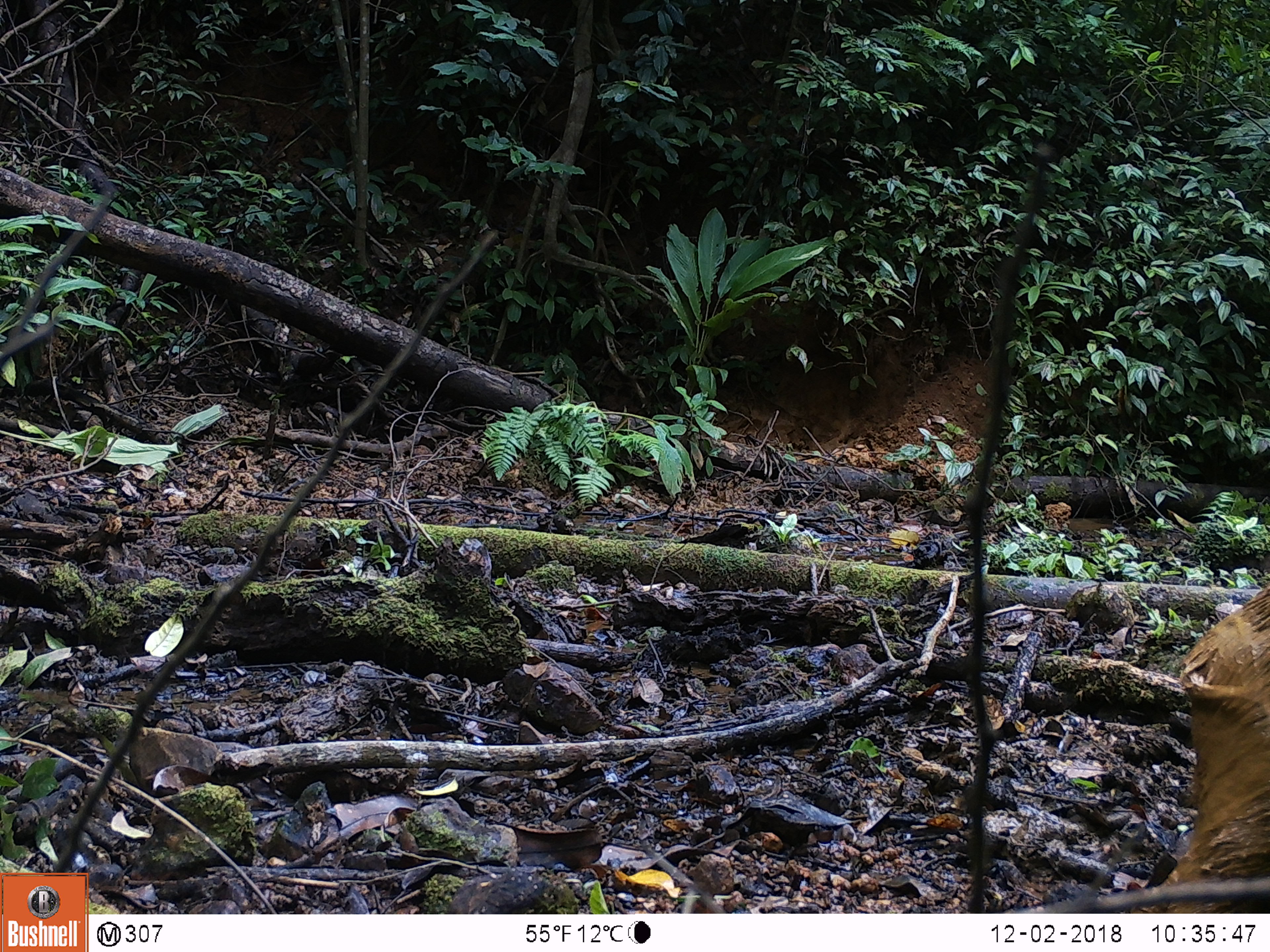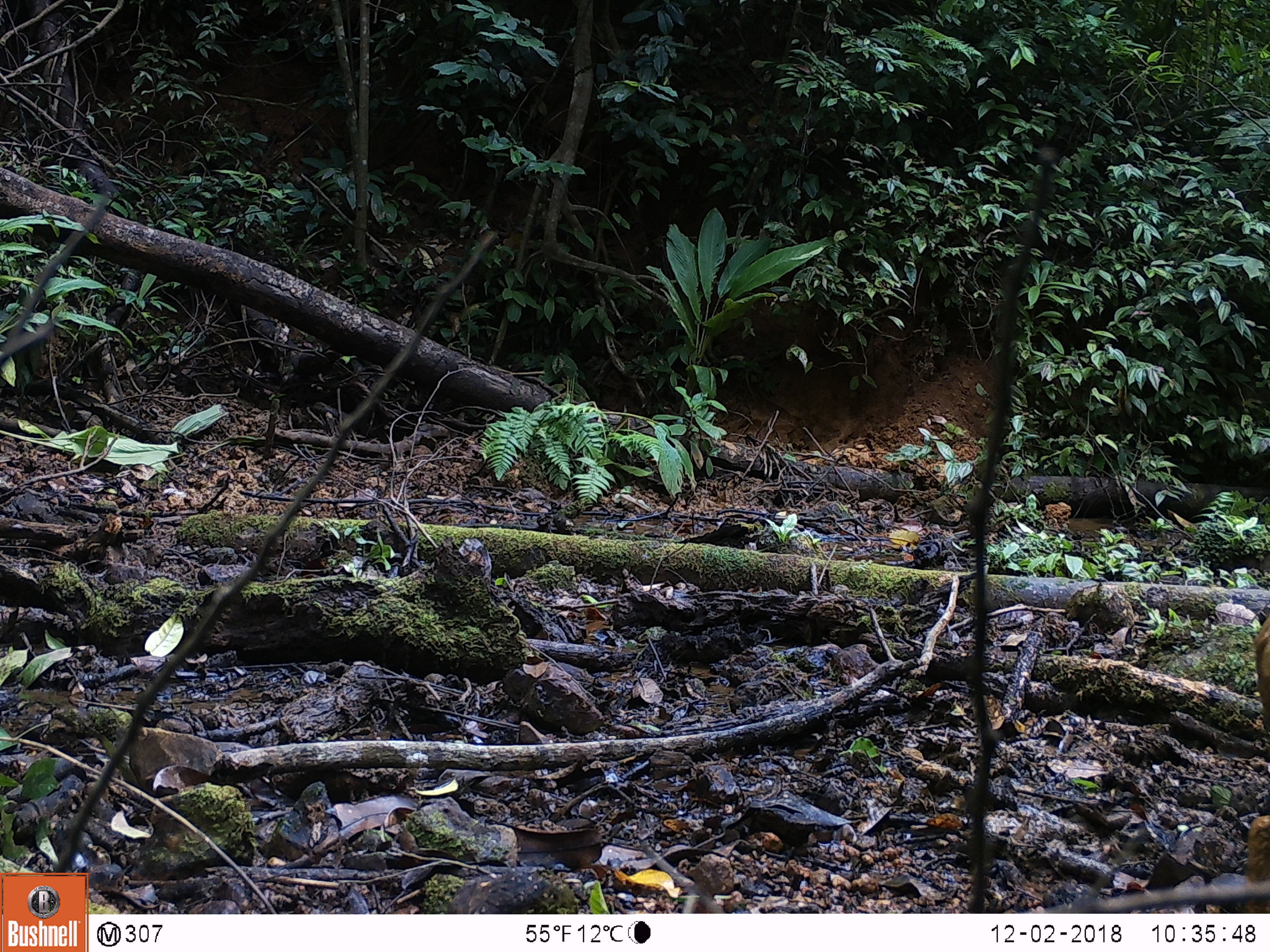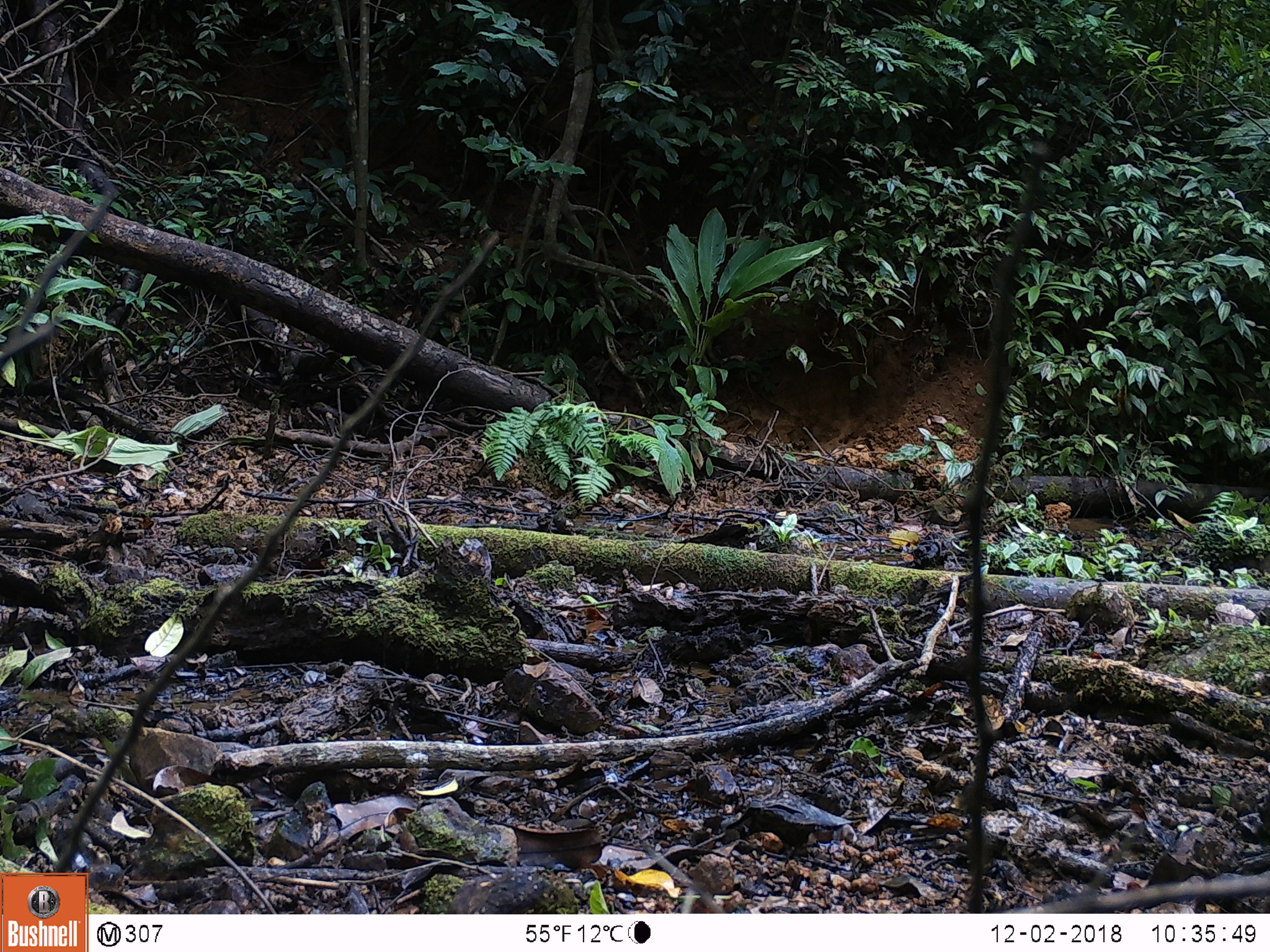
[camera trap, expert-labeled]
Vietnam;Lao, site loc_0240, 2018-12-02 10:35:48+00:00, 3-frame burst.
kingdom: Animalia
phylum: Chordata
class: Mammalia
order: Artiodactyla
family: Suidae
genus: Sus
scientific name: Sus scrofa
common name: eurasian wild pig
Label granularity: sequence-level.